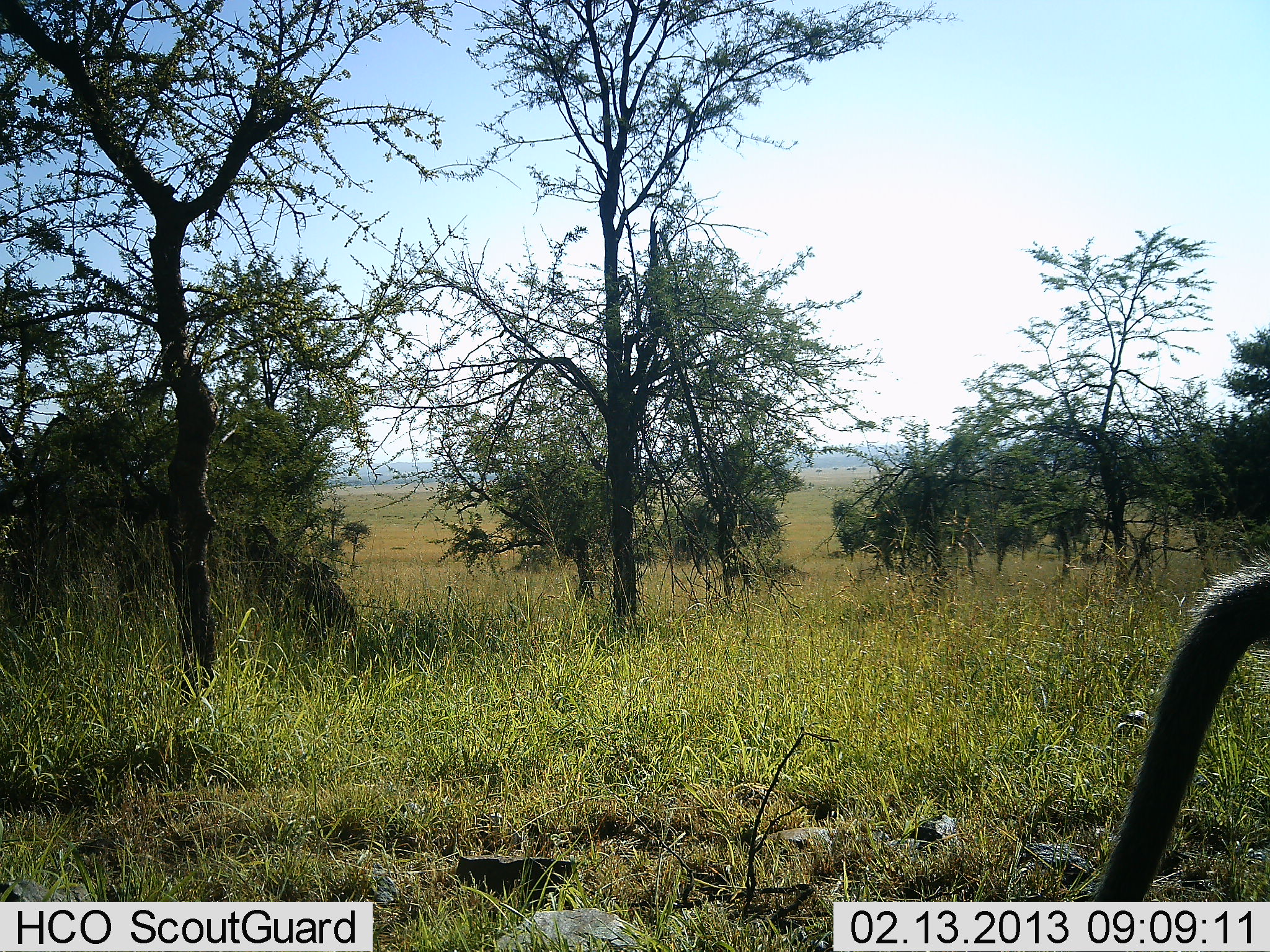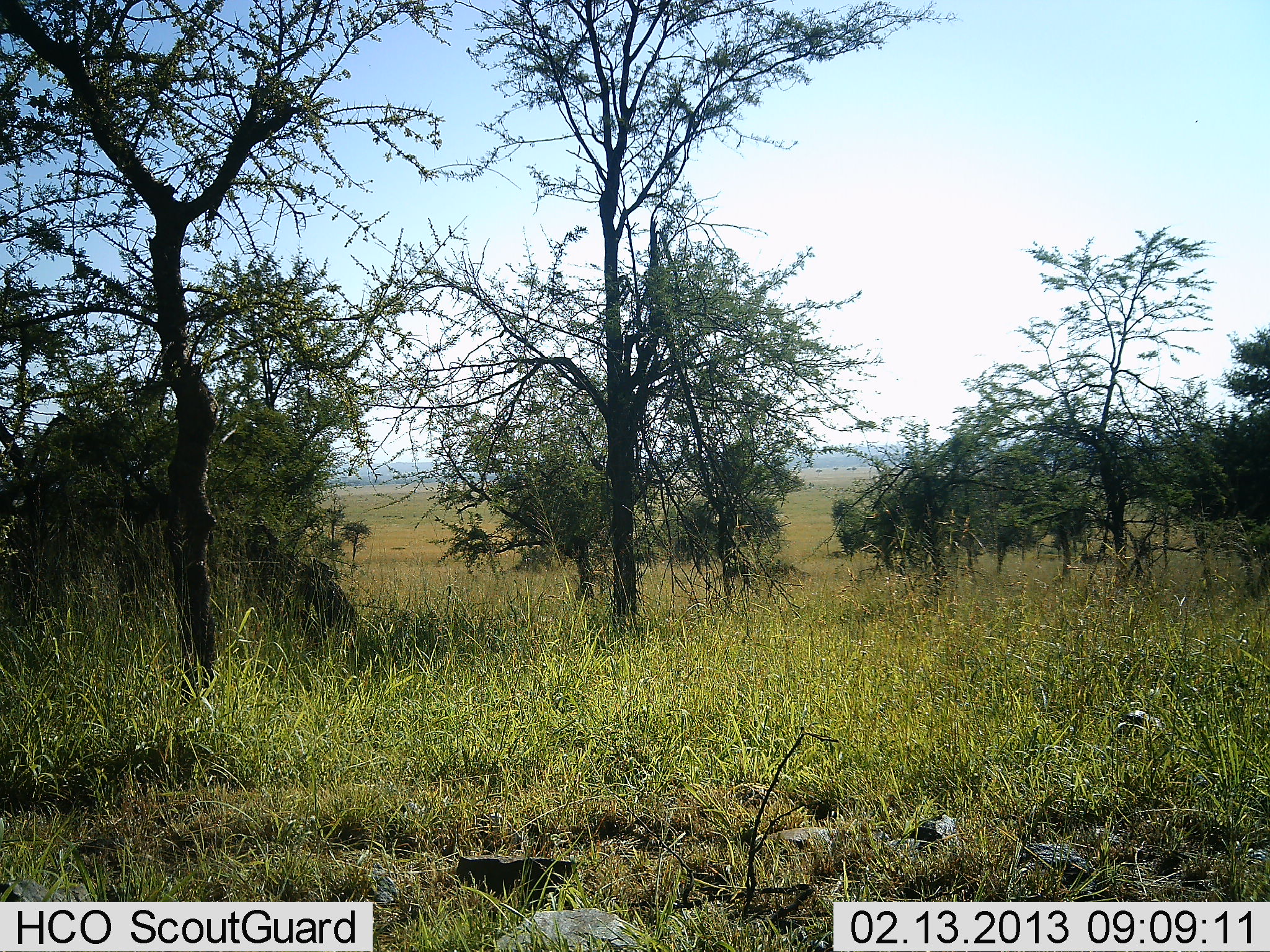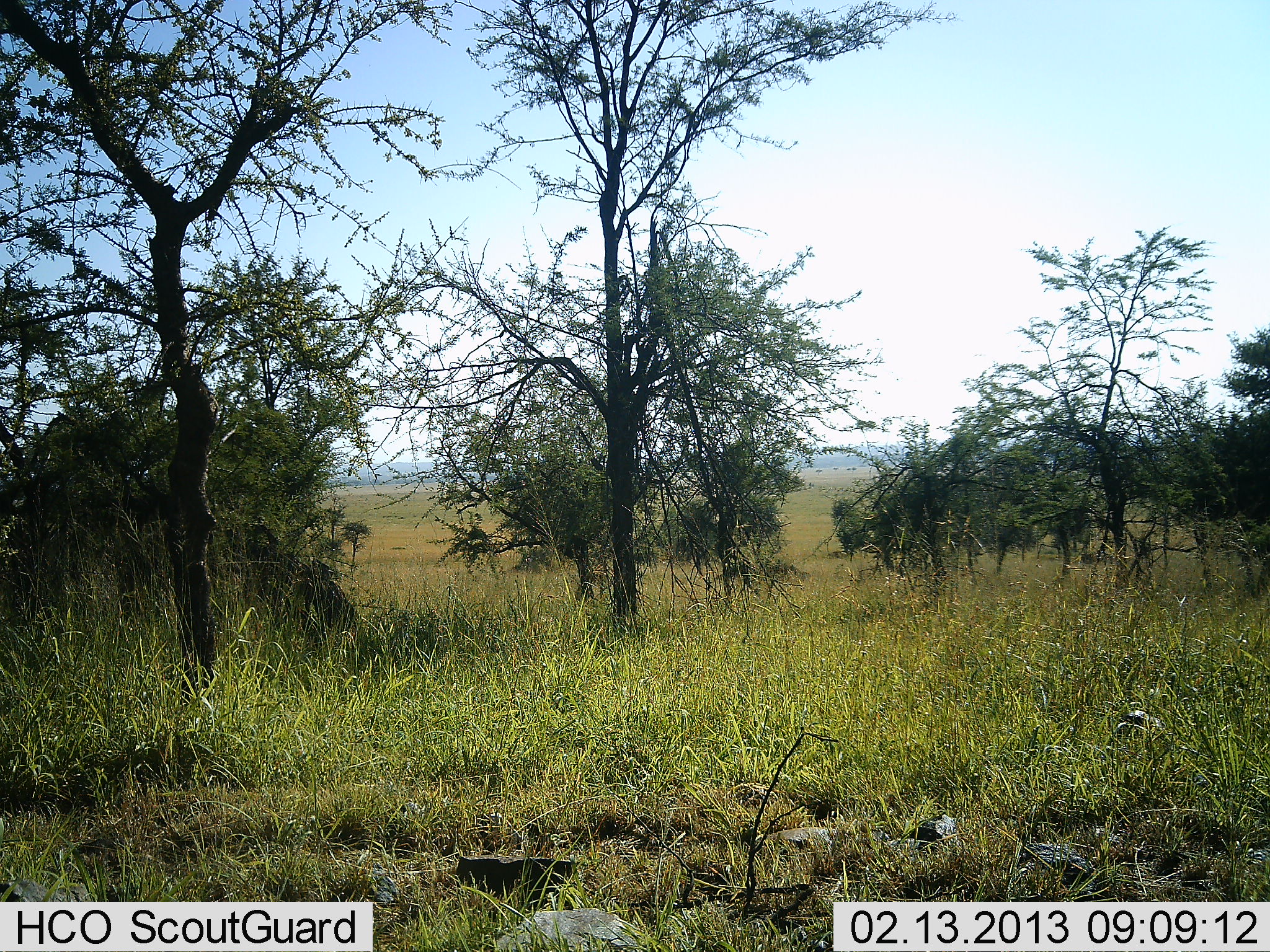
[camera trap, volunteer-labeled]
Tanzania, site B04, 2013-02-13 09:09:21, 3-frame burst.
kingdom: Animalia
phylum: Chordata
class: Mammalia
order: Primates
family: Cercopithecidae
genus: Papio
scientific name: Papio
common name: baboon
Baboon (Papio), count 1. Behavior (volunteer vote fractions): standing 0%, resting 0%, moving 100%, interacting 0%. Young present (vote fraction): 0%. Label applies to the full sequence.